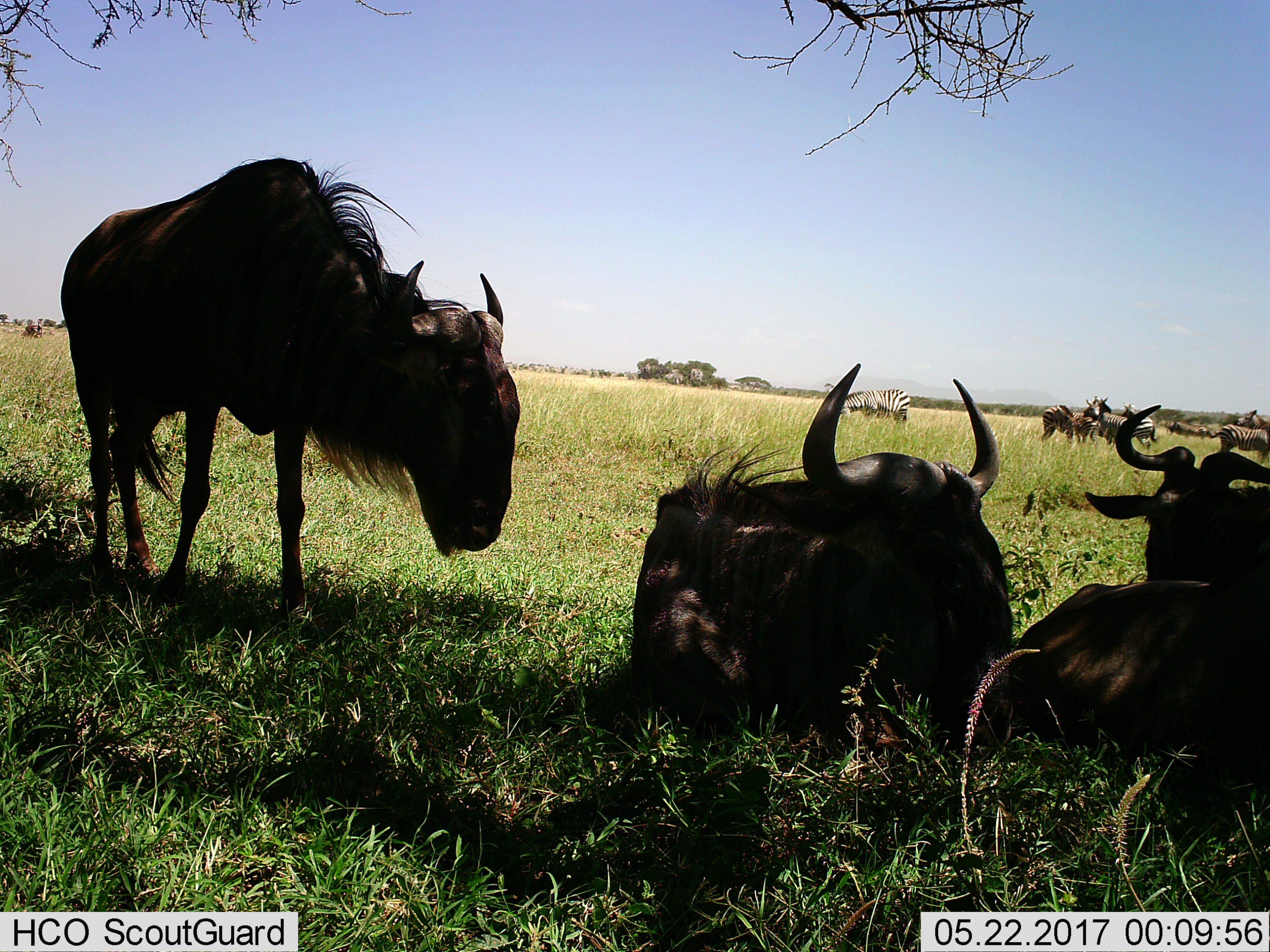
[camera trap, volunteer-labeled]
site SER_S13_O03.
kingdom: Animalia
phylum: Chordata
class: Mammalia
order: Artiodactyla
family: Bovidae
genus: Connochaetes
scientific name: Connochaetes taurinus taurinus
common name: blue wildebeest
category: wildebeestblue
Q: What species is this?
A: Wildebeestblue (blue wildebeest) (Connochaetes taurinus taurinus).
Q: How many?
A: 4.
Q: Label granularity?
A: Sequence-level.